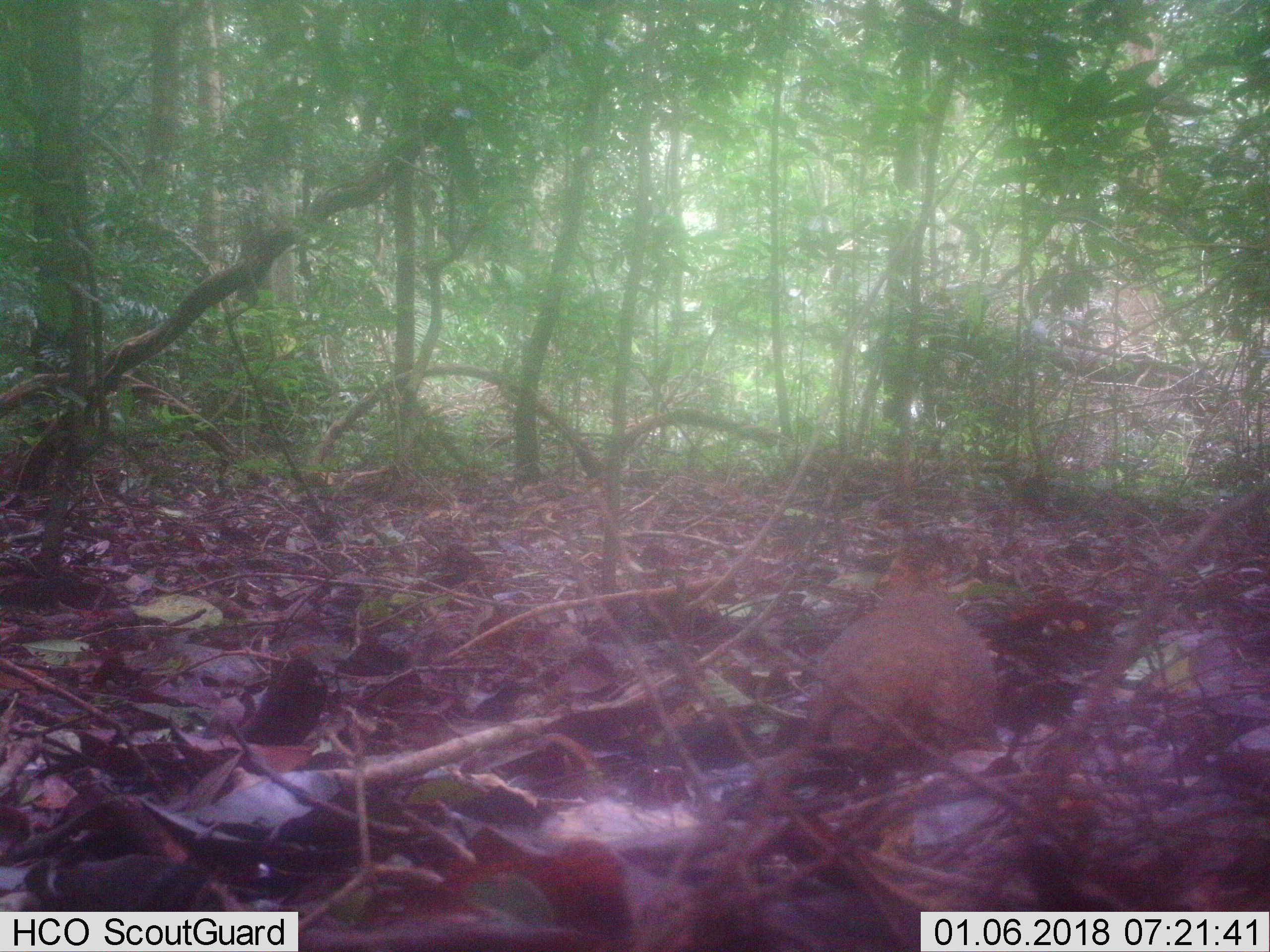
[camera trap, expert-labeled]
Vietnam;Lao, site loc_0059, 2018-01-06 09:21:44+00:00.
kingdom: Animalia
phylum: Chordata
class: Aves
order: Galliformes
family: Phasianidae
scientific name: Phasianidae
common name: partridge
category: unidentified partridge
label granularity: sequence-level